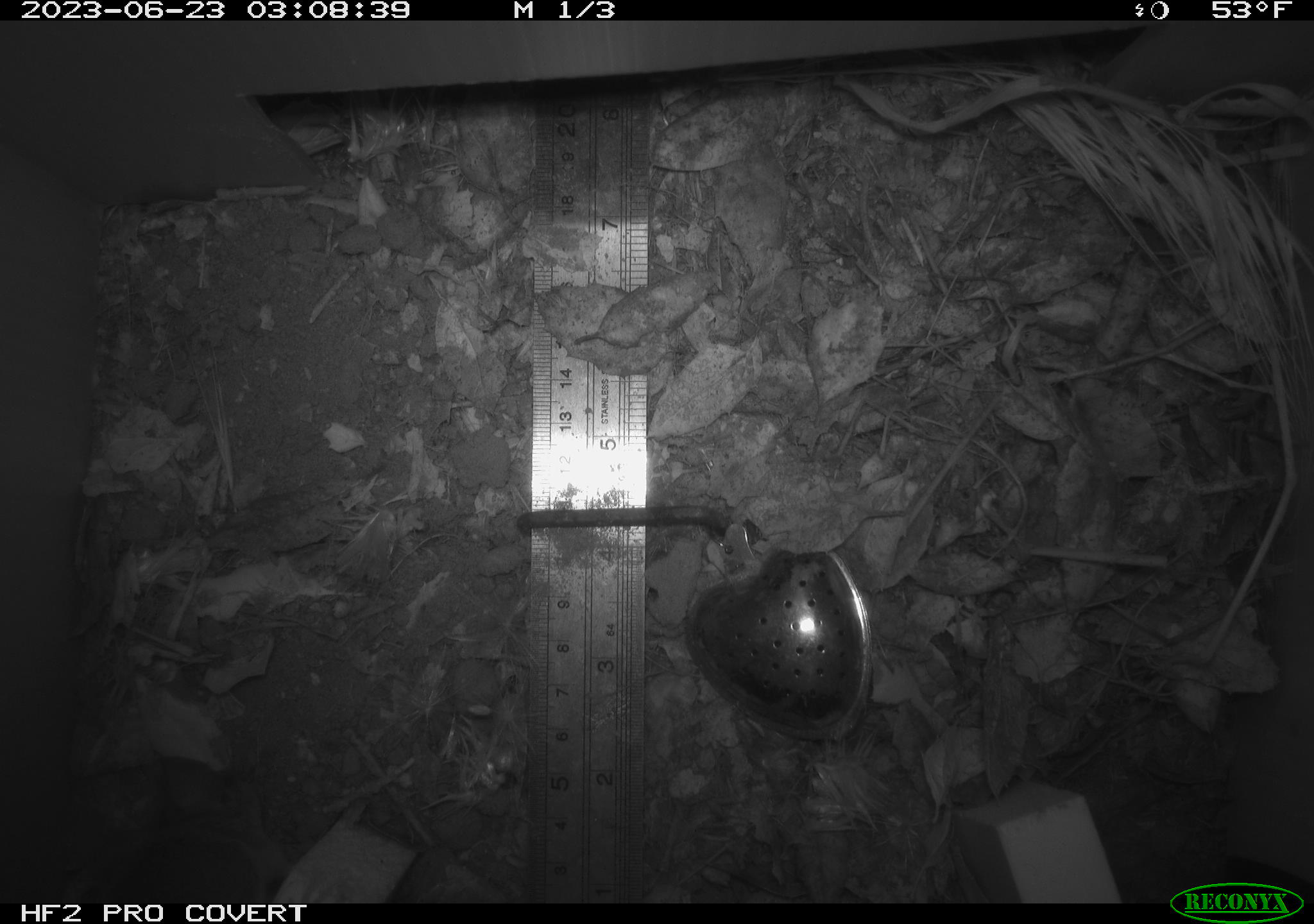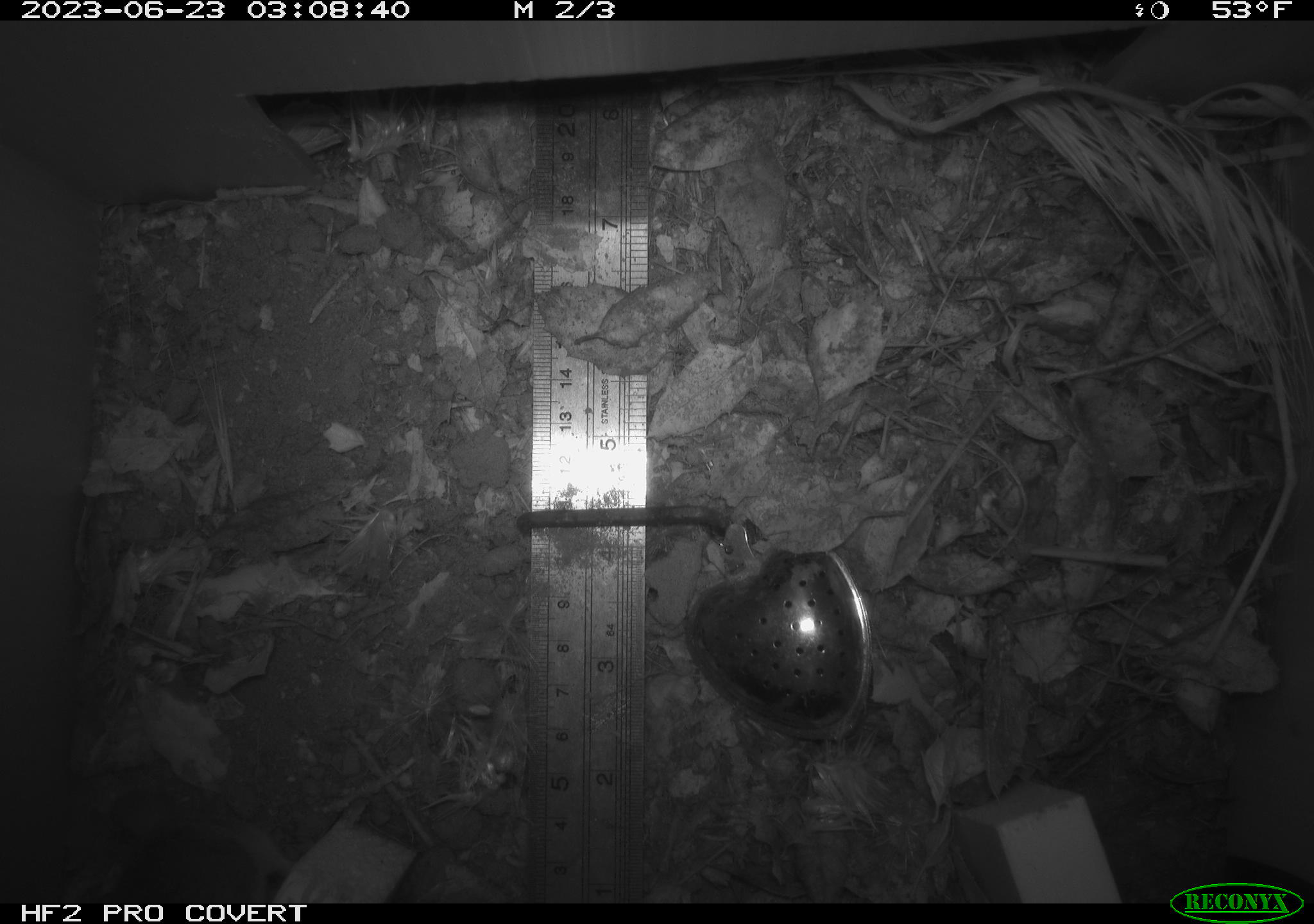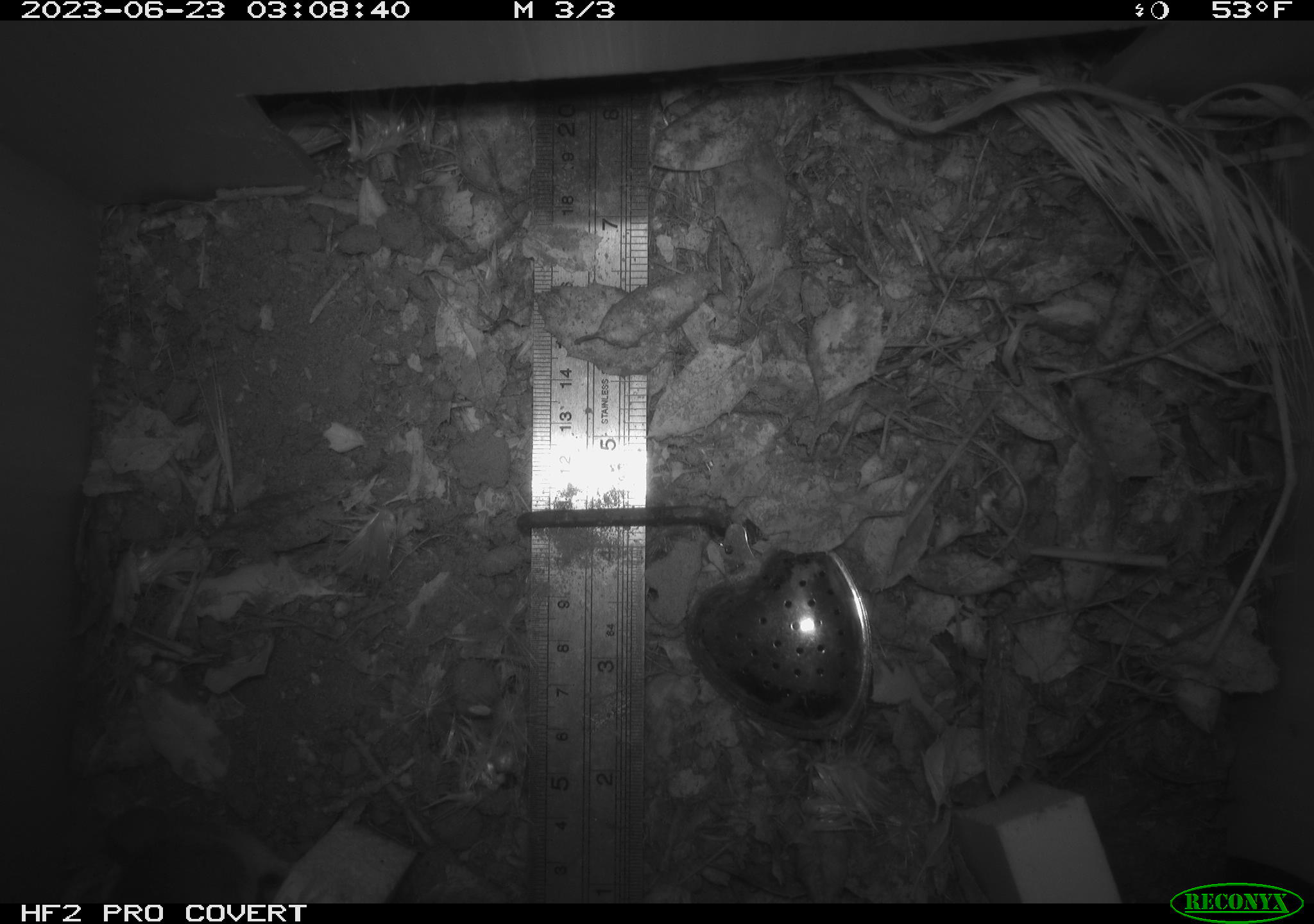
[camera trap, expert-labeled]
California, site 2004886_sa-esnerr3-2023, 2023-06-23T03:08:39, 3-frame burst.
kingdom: Animalia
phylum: Chordata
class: Mammalia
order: Rodentia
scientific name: Rodentia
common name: mouse species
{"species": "mouse species (Rodentia)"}